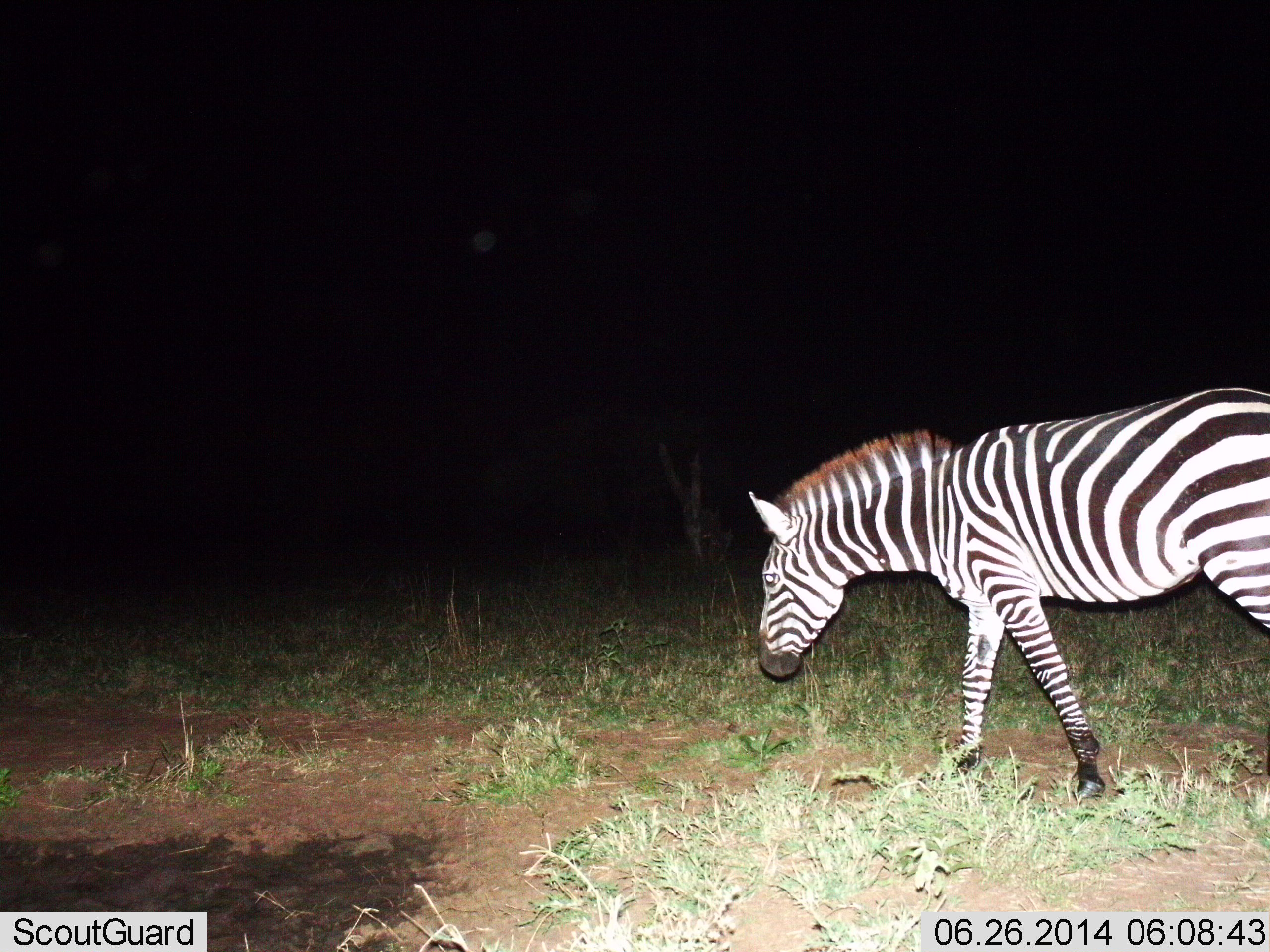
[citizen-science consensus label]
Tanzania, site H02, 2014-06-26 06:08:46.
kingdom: Animalia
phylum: Chordata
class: Mammalia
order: Perissodactyla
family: Equidae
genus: Equus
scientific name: Equus quagga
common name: plains zebra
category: zebra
Zebra (plains zebra) (Equus quagga), count 1. Behavior (volunteer vote fractions): standing 10%, resting 0%, moving 80%, interacting 0%. Young present (vote fraction): 0%. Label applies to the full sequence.